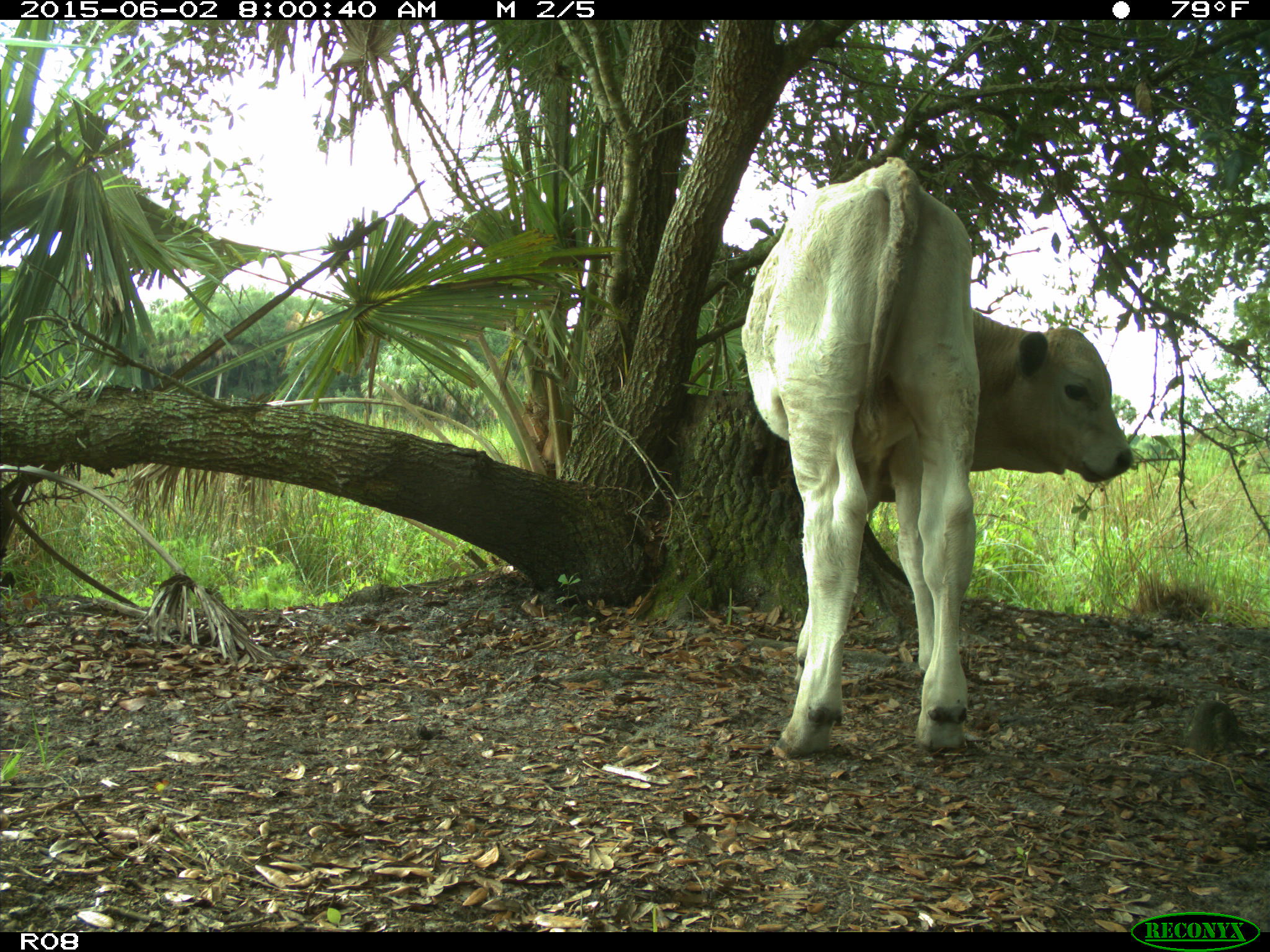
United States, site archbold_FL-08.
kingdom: Animalia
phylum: Chordata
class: Mammalia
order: Artiodactyla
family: Bovidae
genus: Bos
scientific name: Bos taurus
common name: domestic cow